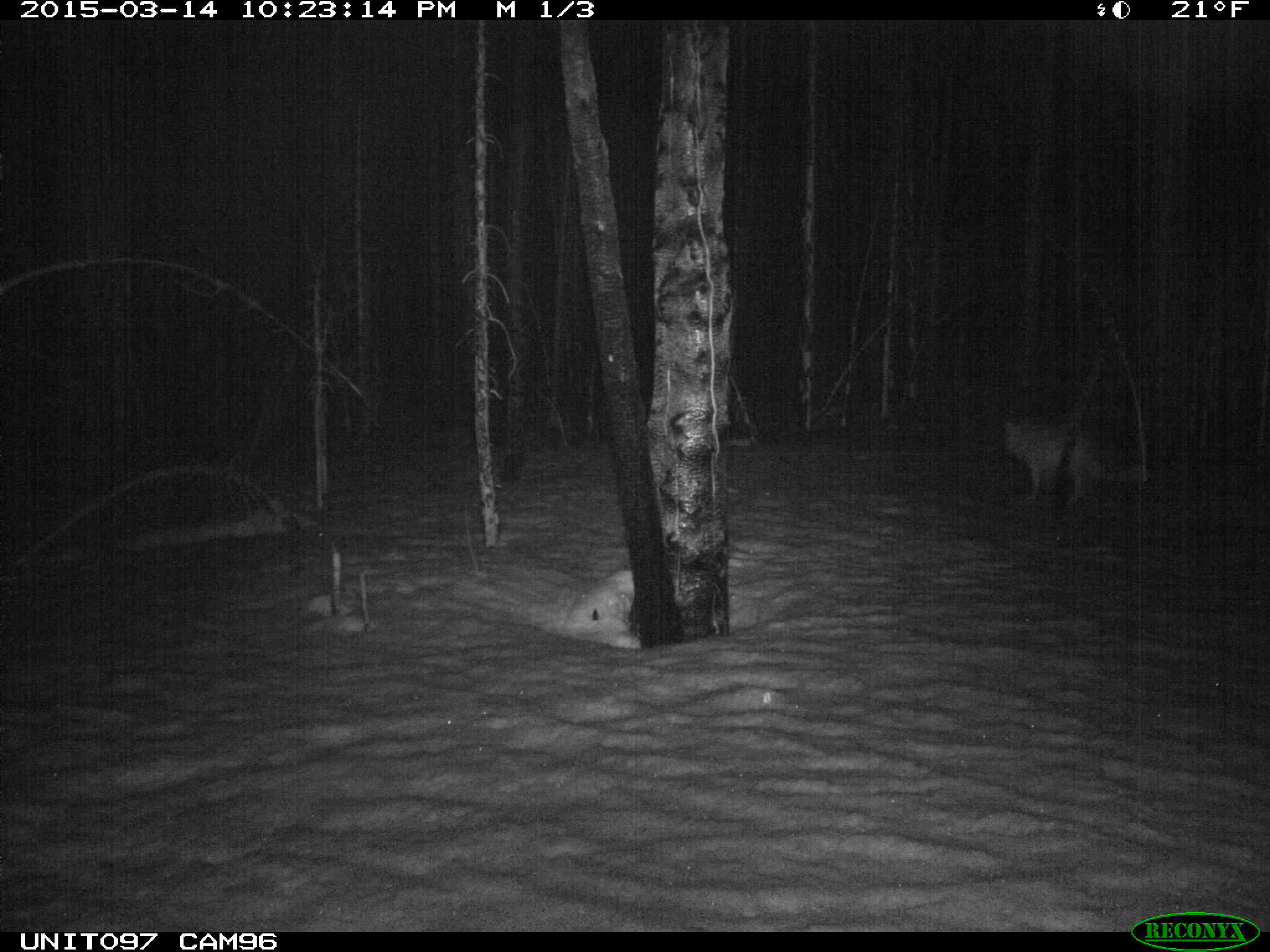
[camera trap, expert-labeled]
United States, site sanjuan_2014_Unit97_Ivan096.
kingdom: Animalia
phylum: Chordata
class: Mammalia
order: Carnivora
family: Canidae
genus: Canis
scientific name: Canis latrans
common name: coyote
Canis latrans (coyote).